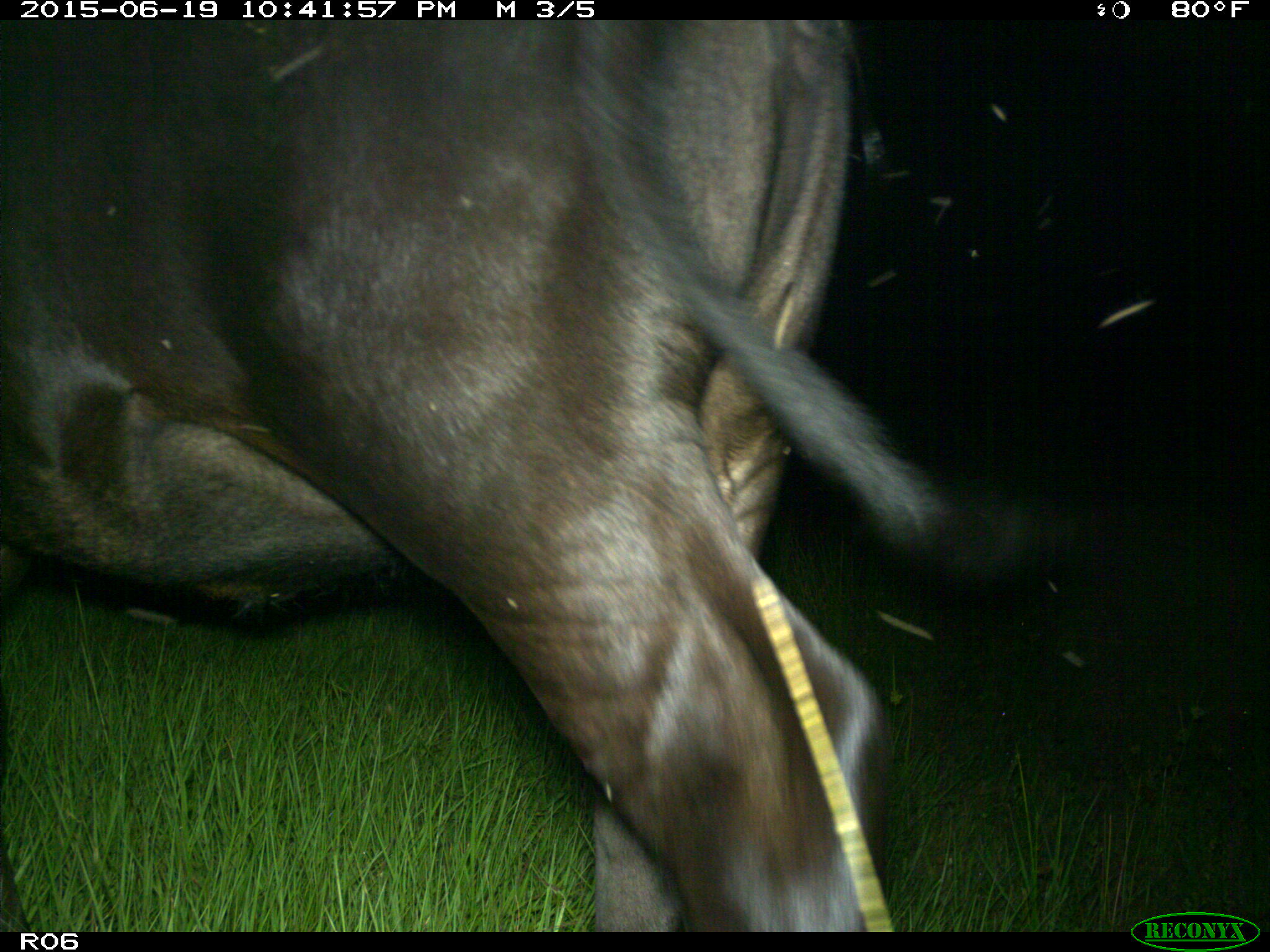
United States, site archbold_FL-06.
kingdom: Animalia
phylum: Chordata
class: Mammalia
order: Artiodactyla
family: Bovidae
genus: Bos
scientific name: Bos taurus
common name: domestic cow